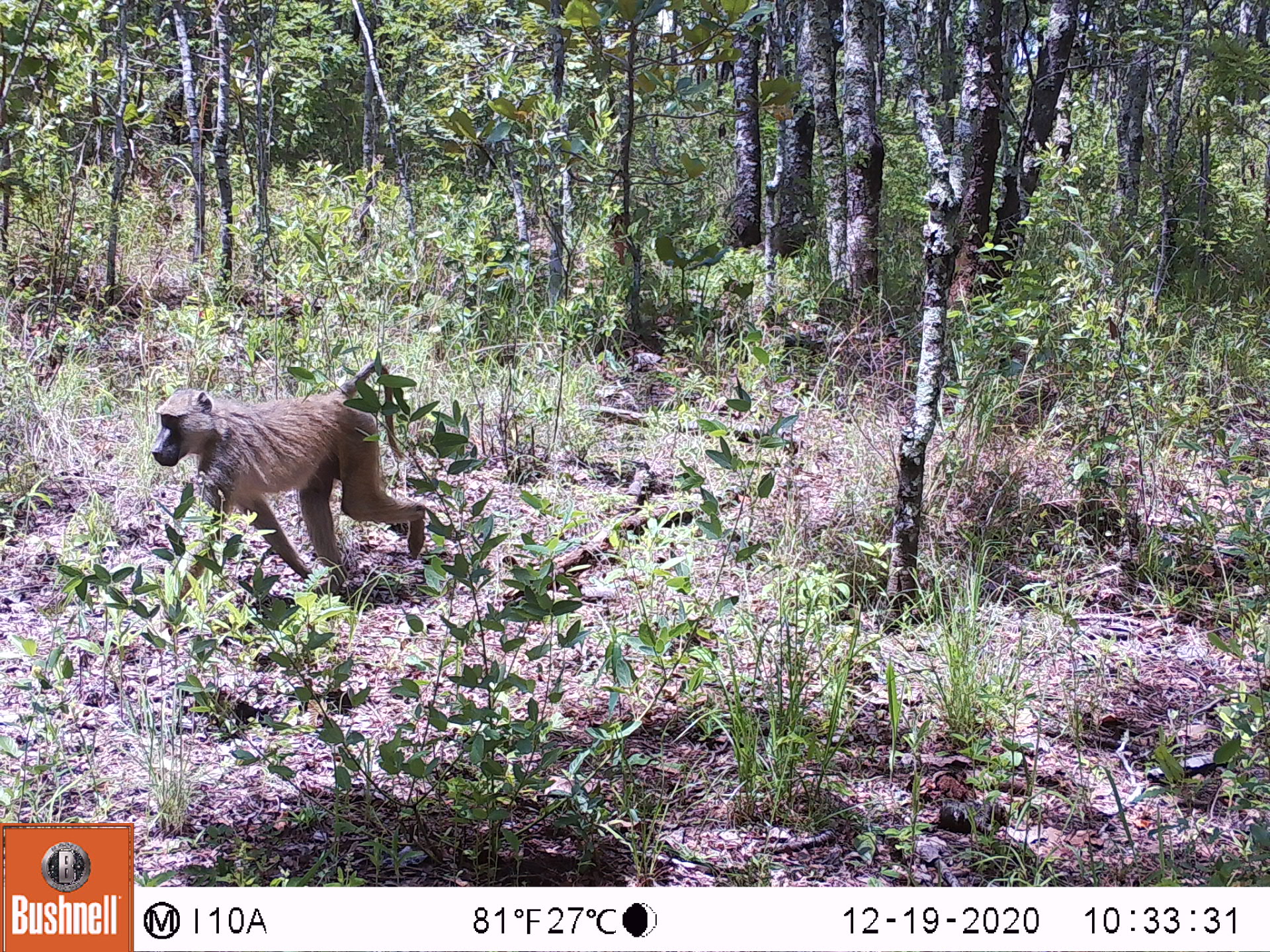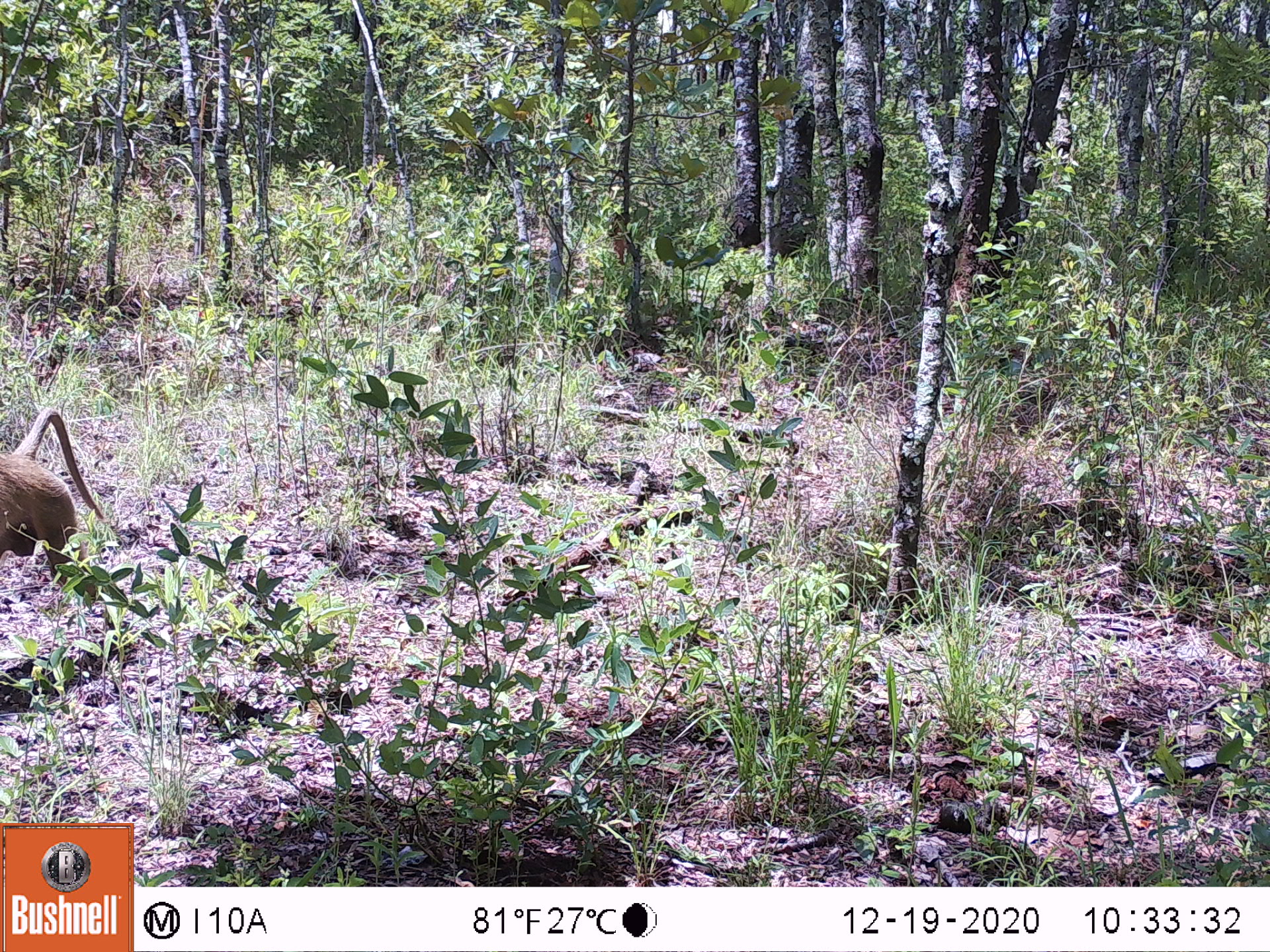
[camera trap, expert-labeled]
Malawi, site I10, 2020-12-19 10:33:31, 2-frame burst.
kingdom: Animalia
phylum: Chordata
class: Mammalia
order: Primates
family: Cercopithecidae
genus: Papio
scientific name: Papio cynocephalus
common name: yellow baboon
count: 1